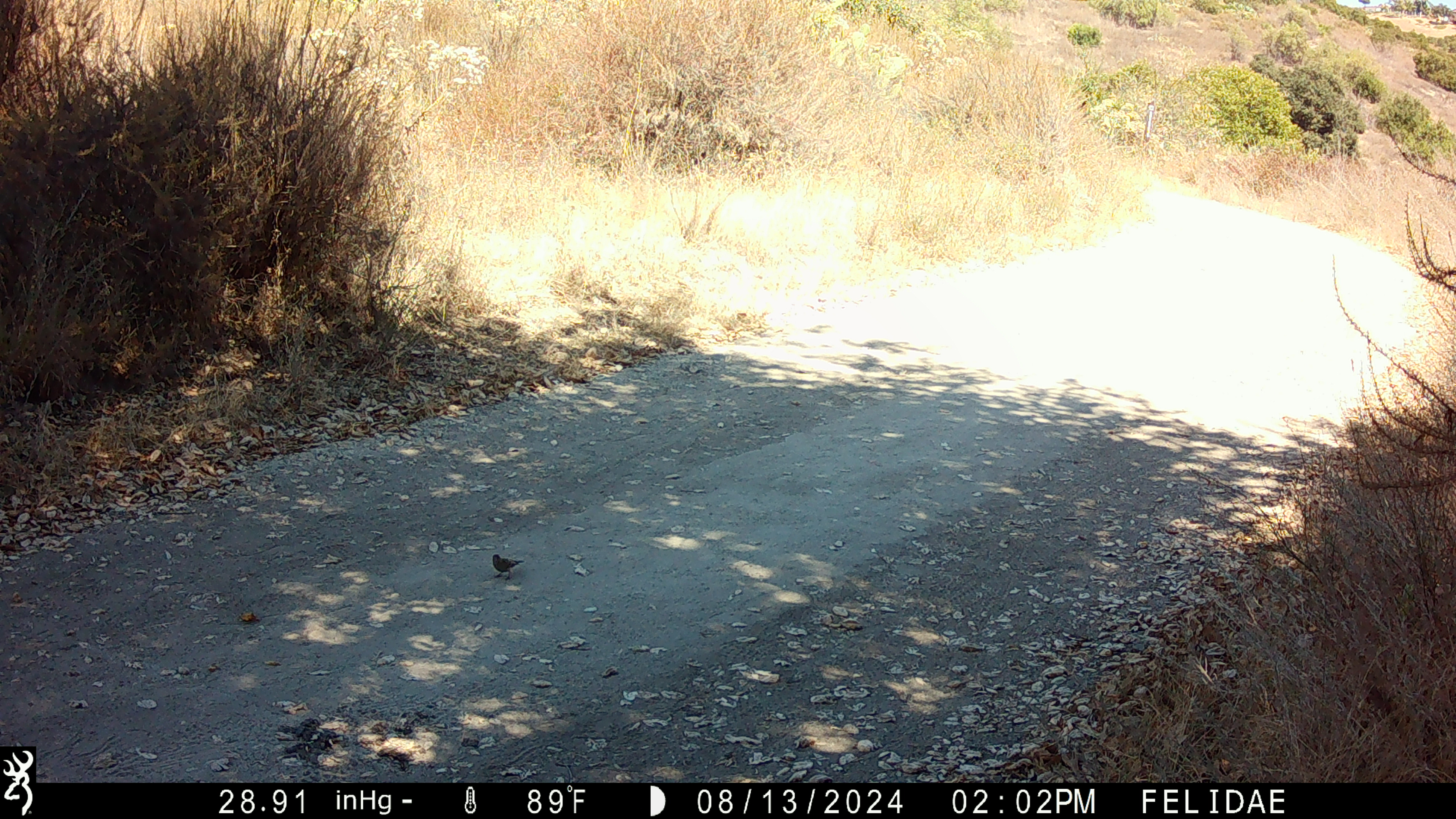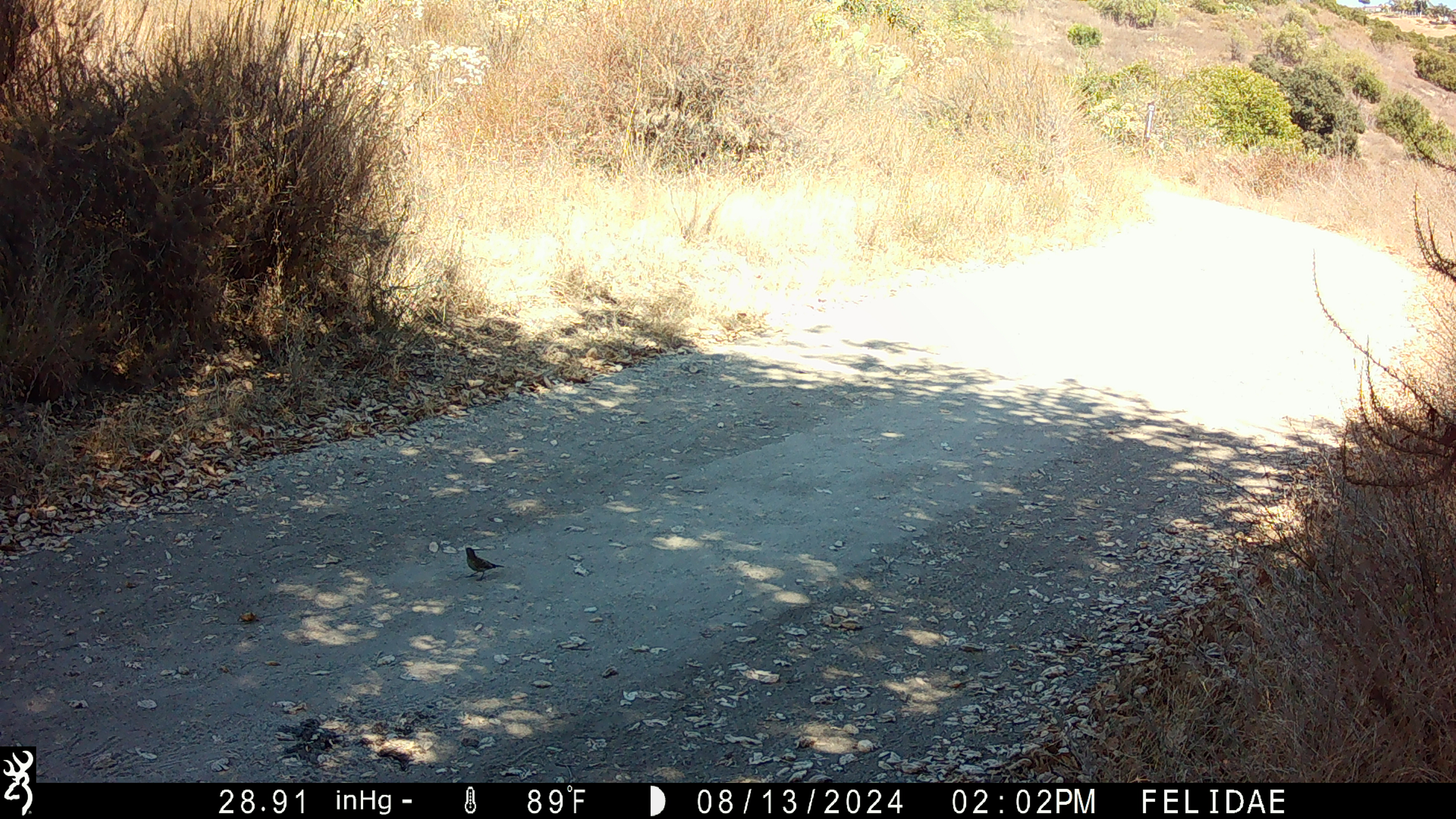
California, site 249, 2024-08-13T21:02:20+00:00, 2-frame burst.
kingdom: Animalia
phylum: Chordata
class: Aves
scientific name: Aves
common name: bird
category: unknown bird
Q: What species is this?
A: Unknown bird (bird) (Aves).